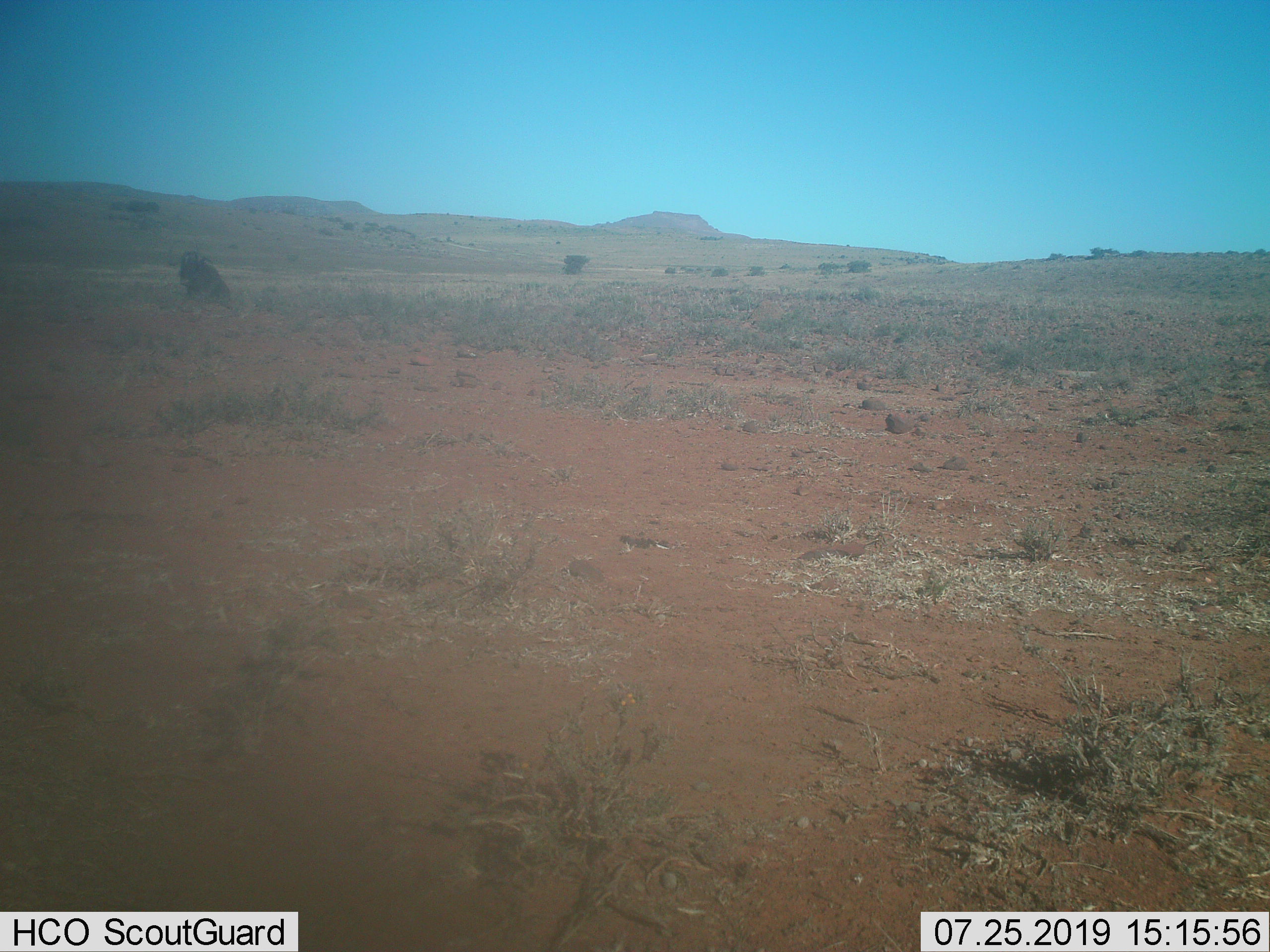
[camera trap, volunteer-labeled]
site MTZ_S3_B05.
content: unidentified animal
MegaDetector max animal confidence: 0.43